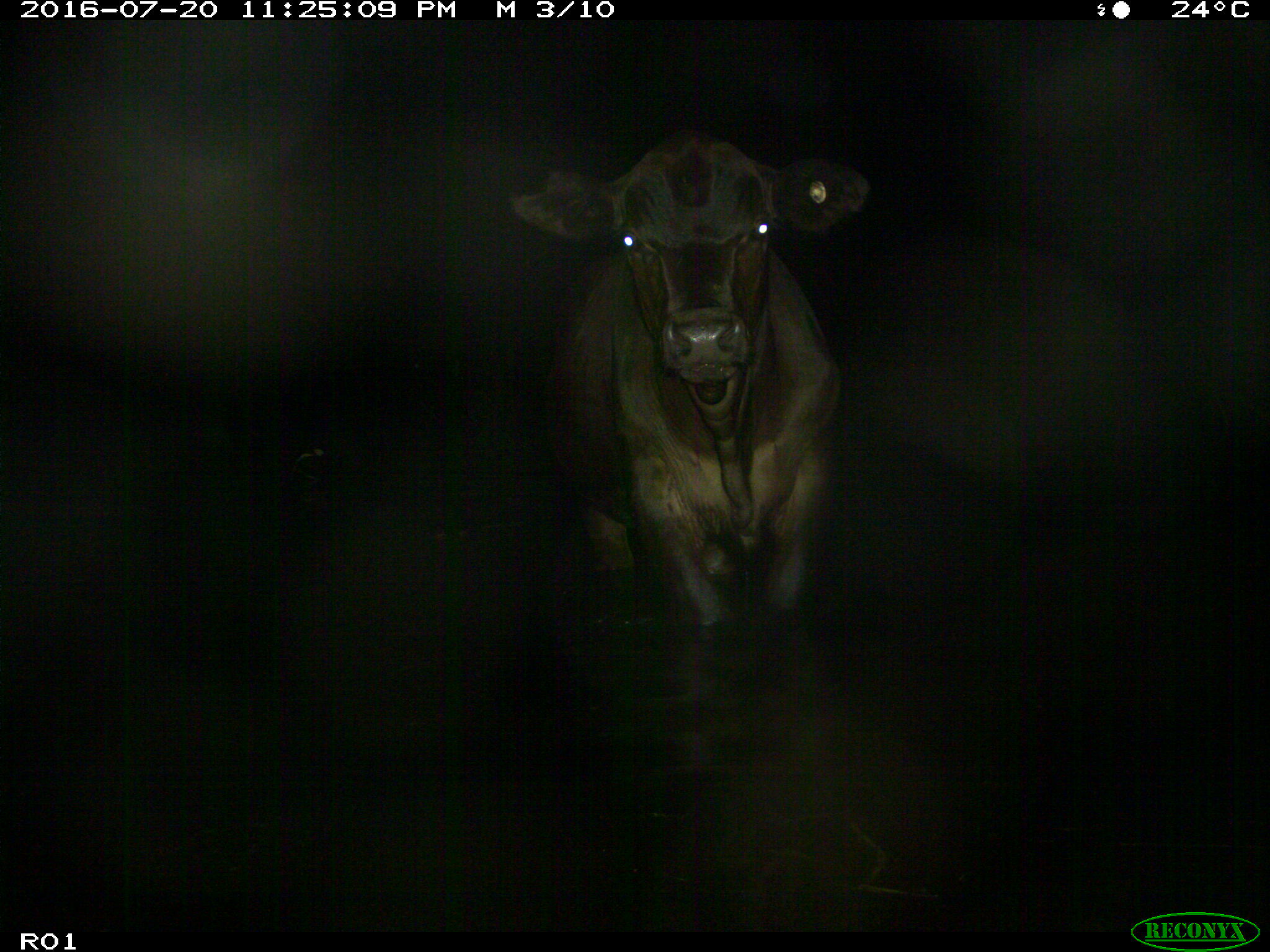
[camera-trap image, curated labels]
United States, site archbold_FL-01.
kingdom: Animalia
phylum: Chordata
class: Mammalia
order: Artiodactyla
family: Bovidae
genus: Bos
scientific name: Bos taurus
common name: domestic cow